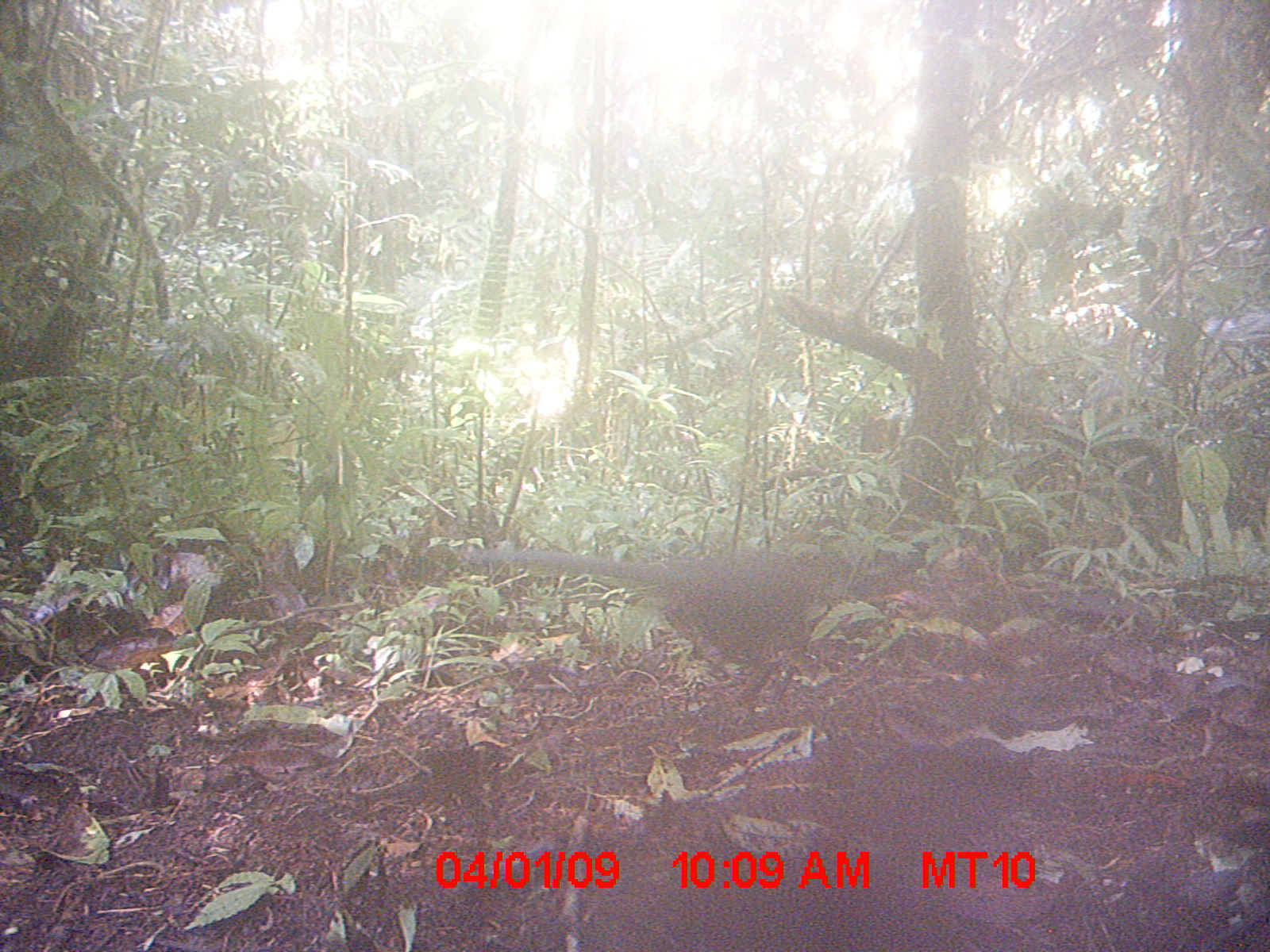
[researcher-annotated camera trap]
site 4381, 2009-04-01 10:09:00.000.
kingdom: Animalia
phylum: Chordata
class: Aves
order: Cuculiformes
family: Cuculidae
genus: Coua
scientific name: Coua serriana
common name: red-breasted coua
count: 1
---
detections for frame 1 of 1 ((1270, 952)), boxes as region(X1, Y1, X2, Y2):
coua serriana: region(466, 544, 853, 706)